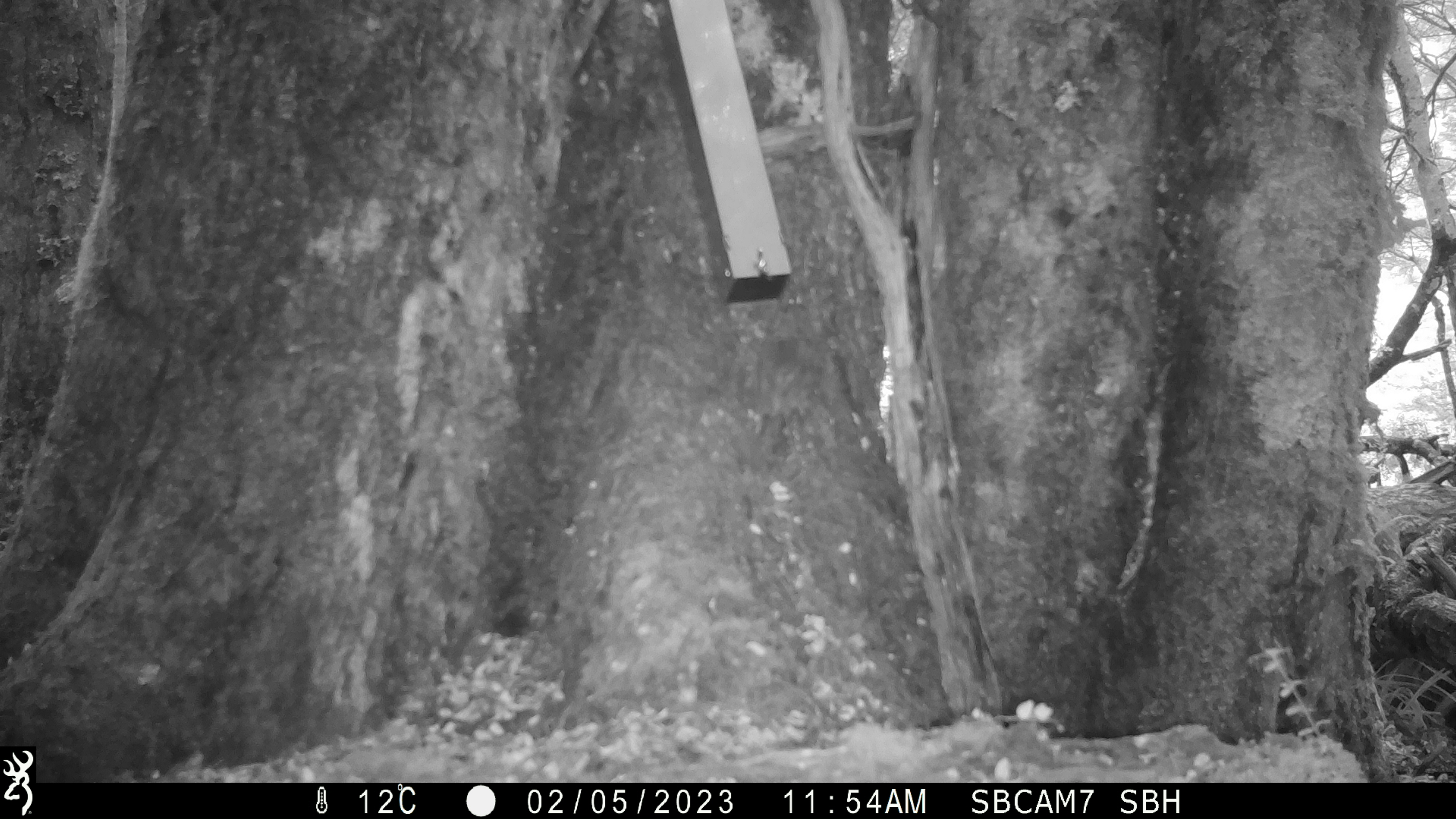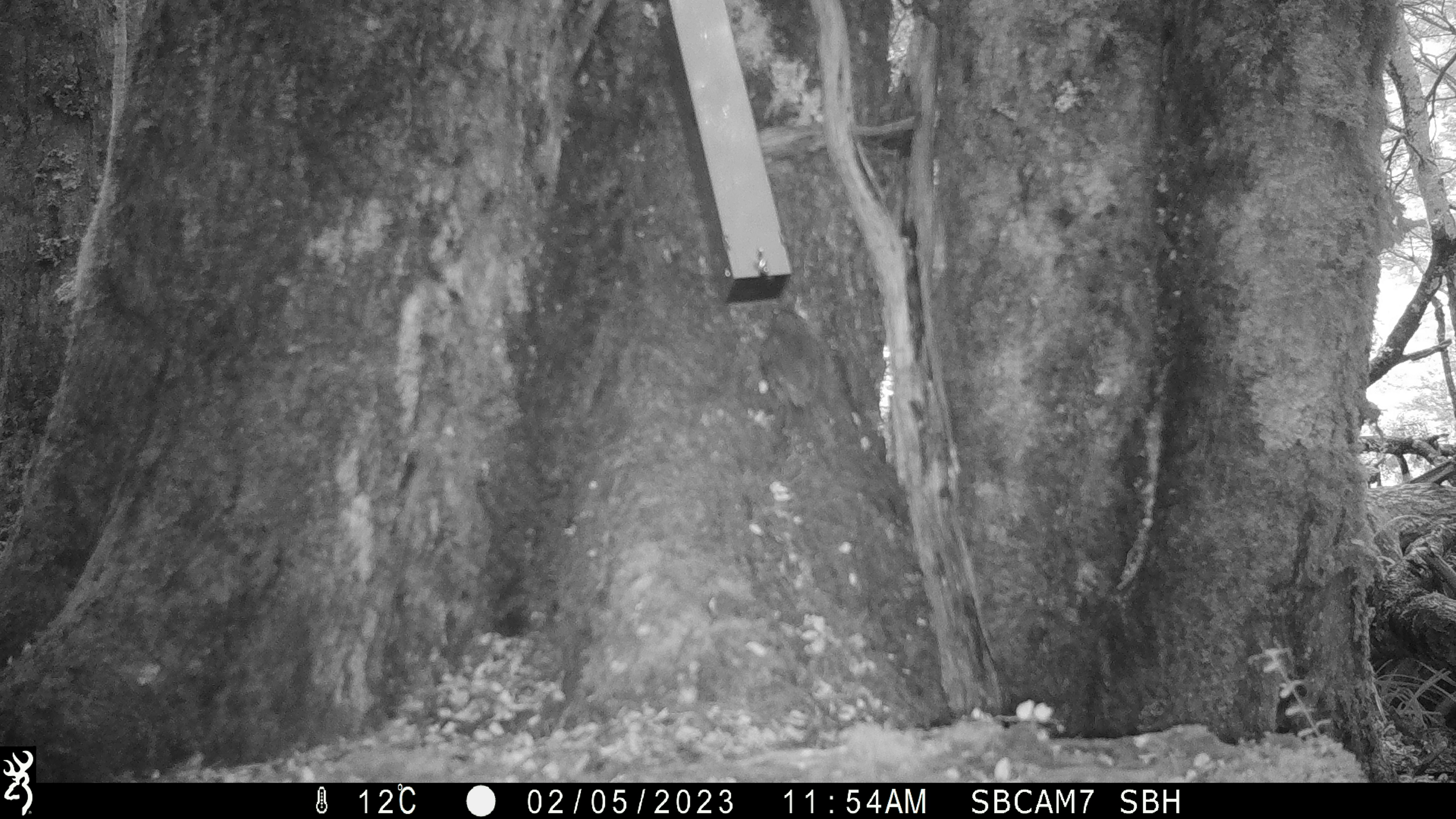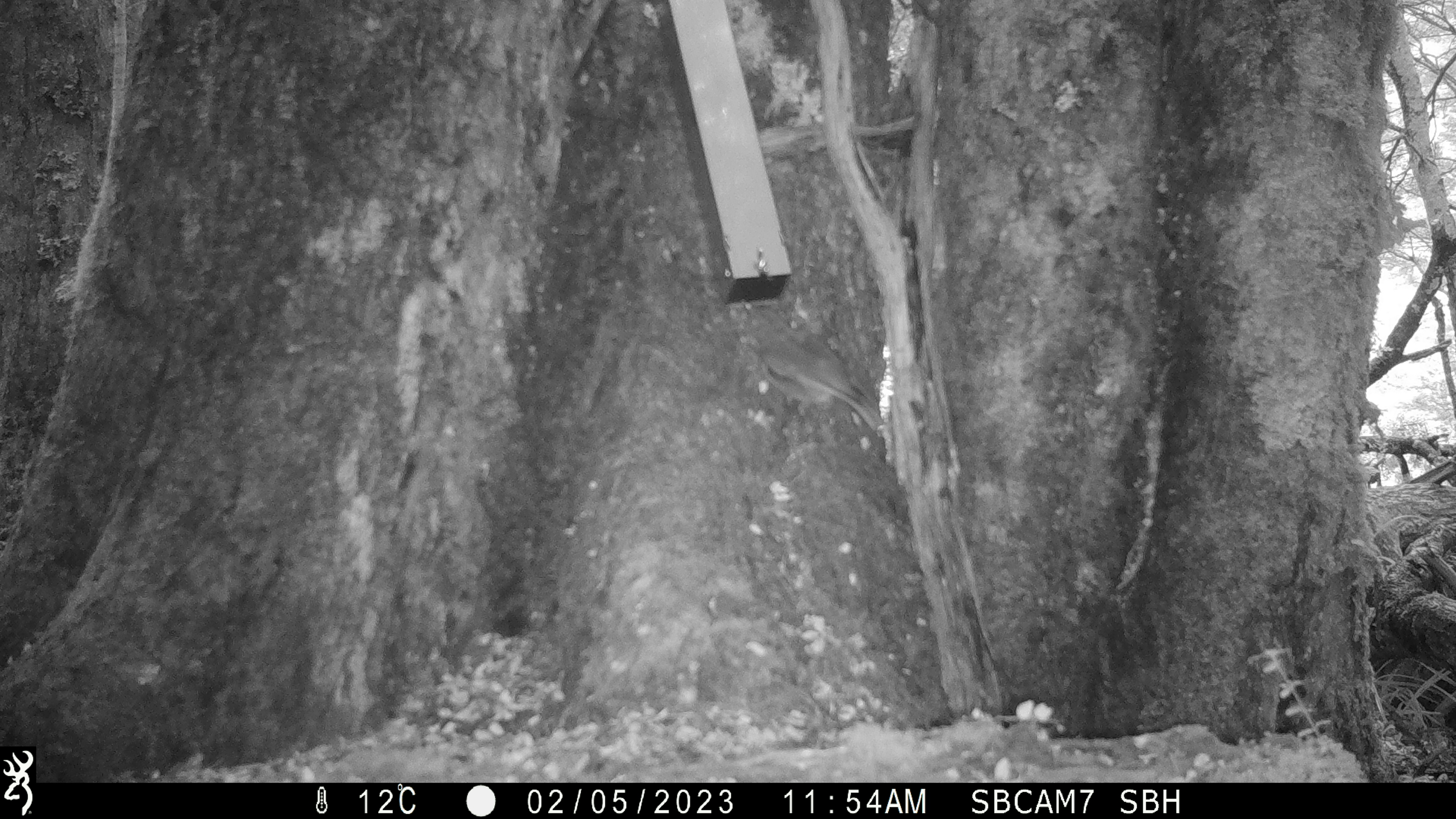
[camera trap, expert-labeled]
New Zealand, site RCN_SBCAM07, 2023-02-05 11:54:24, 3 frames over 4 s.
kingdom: Animalia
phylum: Chordata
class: Aves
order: Passeriformes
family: Petroicidae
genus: Petroica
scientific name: Petroica australis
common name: new zealand robin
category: robin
Robin (new zealand robin) (Petroica australis).